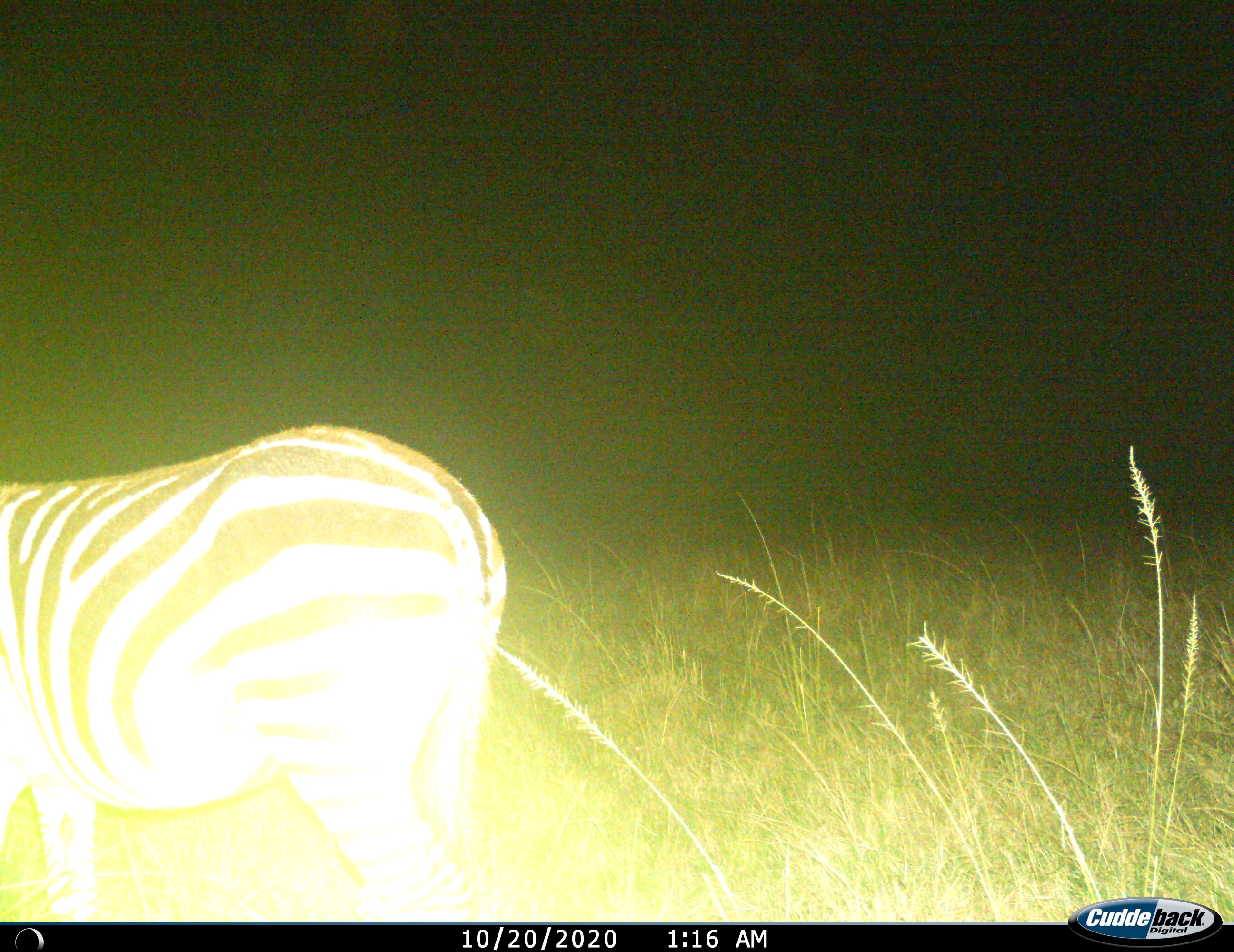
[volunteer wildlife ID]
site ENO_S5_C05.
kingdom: Animalia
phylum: Chordata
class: Mammalia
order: Perissodactyla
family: Equidae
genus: Equus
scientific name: Equus quagga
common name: plains zebra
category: zebraplains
Zebraplains (plains zebra) (Equus quagga), count 1. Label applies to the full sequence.